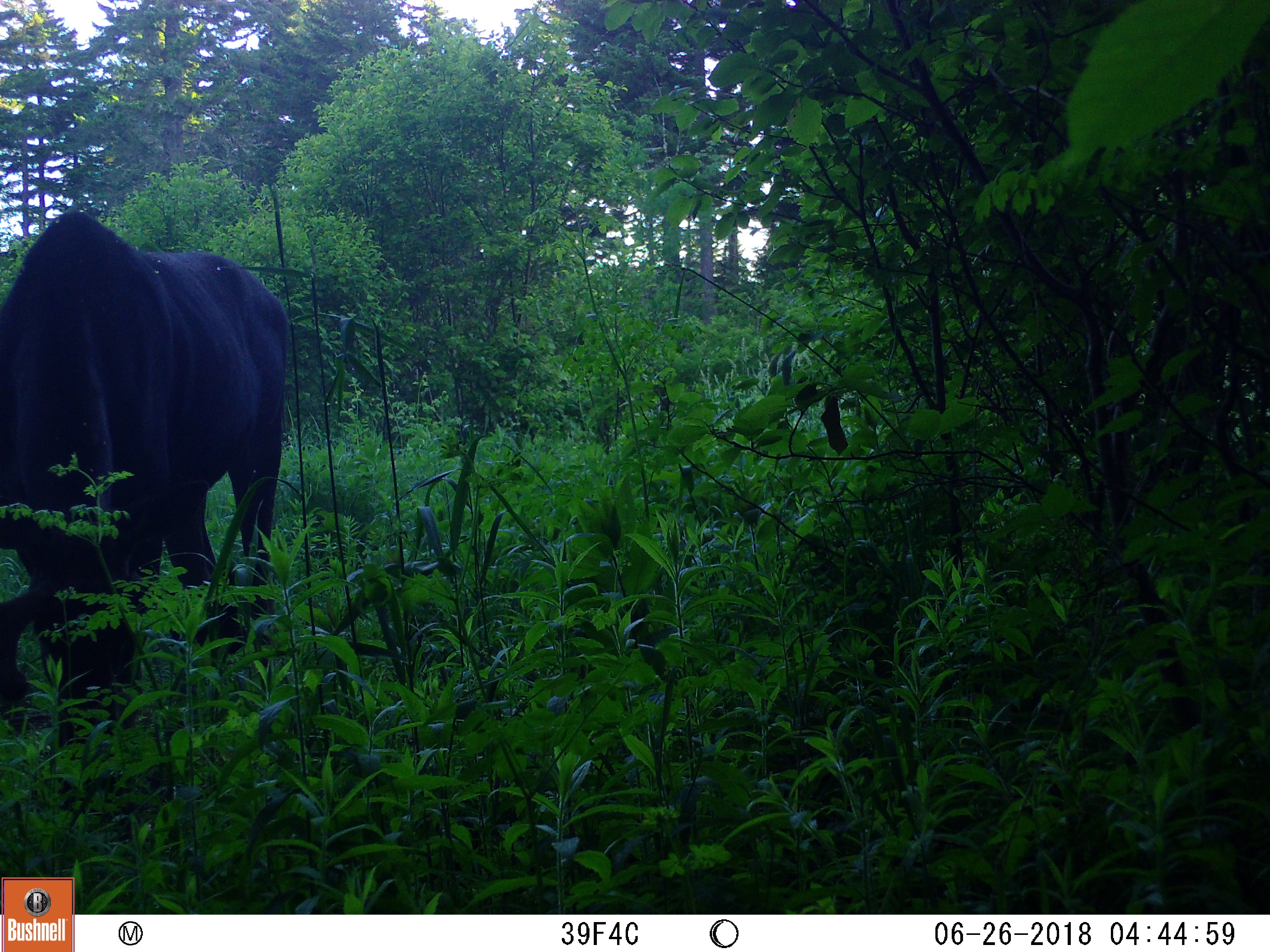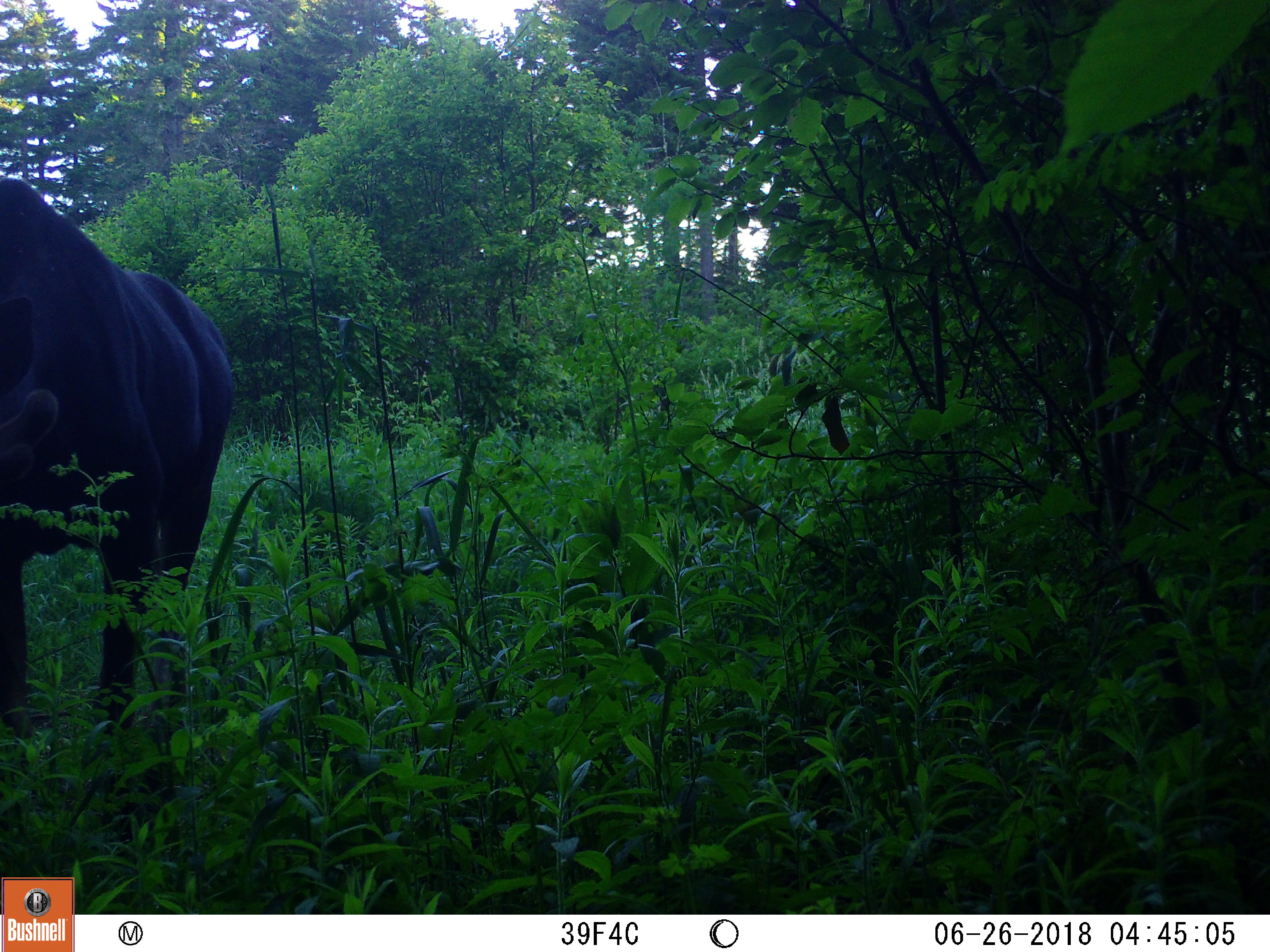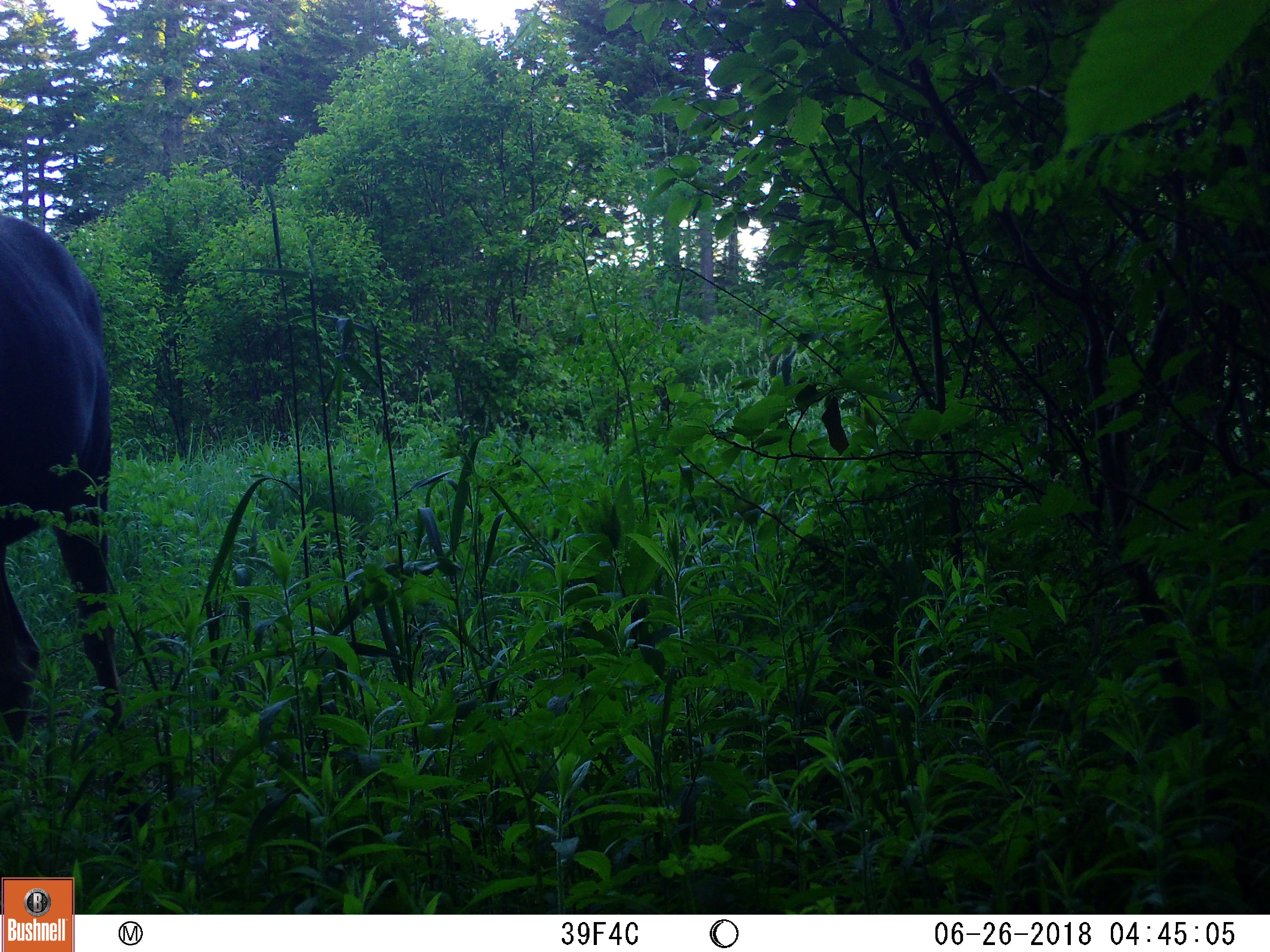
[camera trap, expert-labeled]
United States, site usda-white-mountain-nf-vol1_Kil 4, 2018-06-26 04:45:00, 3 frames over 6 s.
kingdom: Animalia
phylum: Chordata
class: Mammalia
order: Artiodactyla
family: Cervidae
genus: Alces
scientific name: Alces alces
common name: moose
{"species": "moose (Alces alces)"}